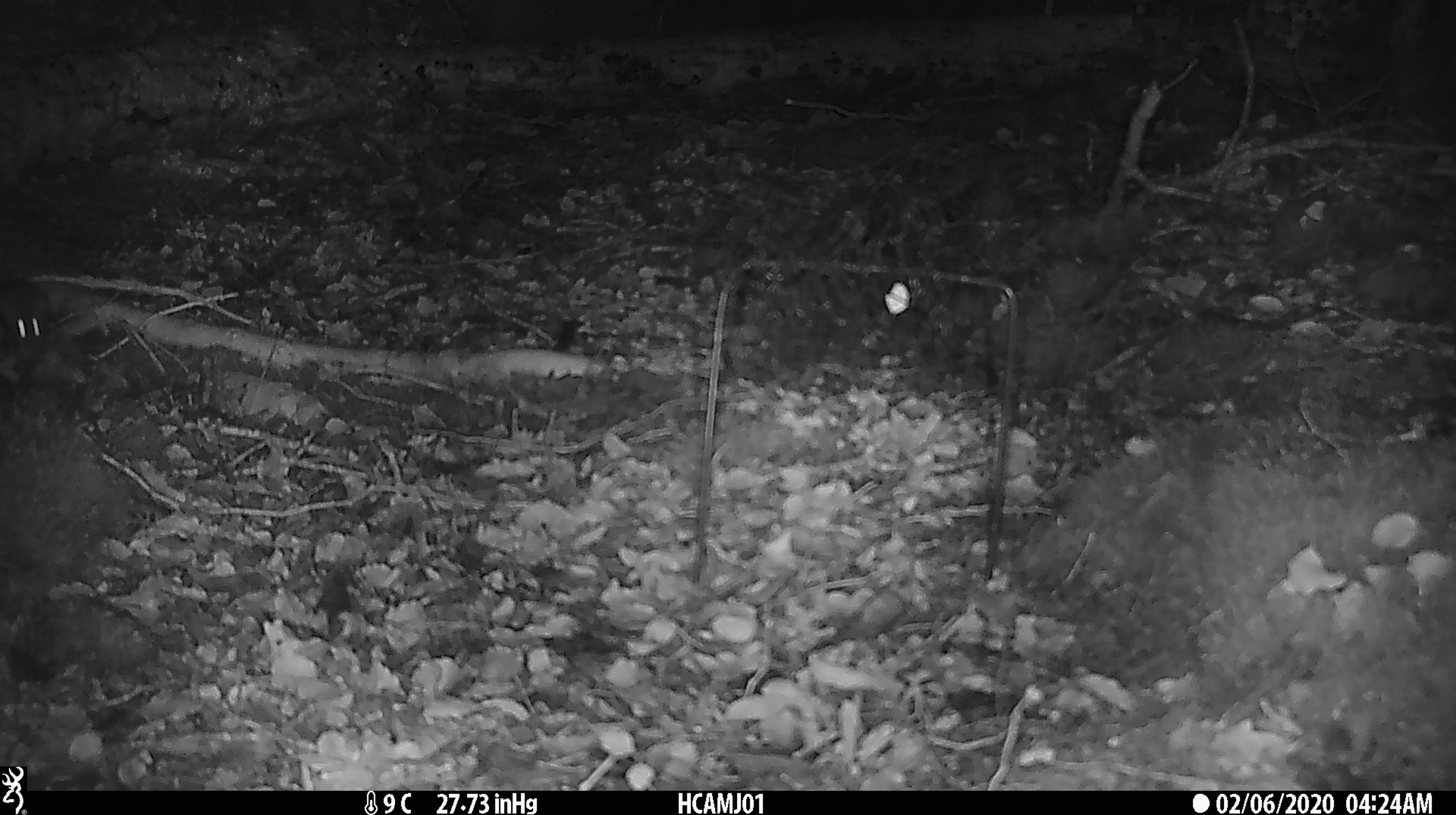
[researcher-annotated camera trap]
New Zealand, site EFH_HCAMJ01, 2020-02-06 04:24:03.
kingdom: Animalia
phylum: Chordata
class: Mammalia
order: Rodentia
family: Muridae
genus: Mus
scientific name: Mus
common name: mouse